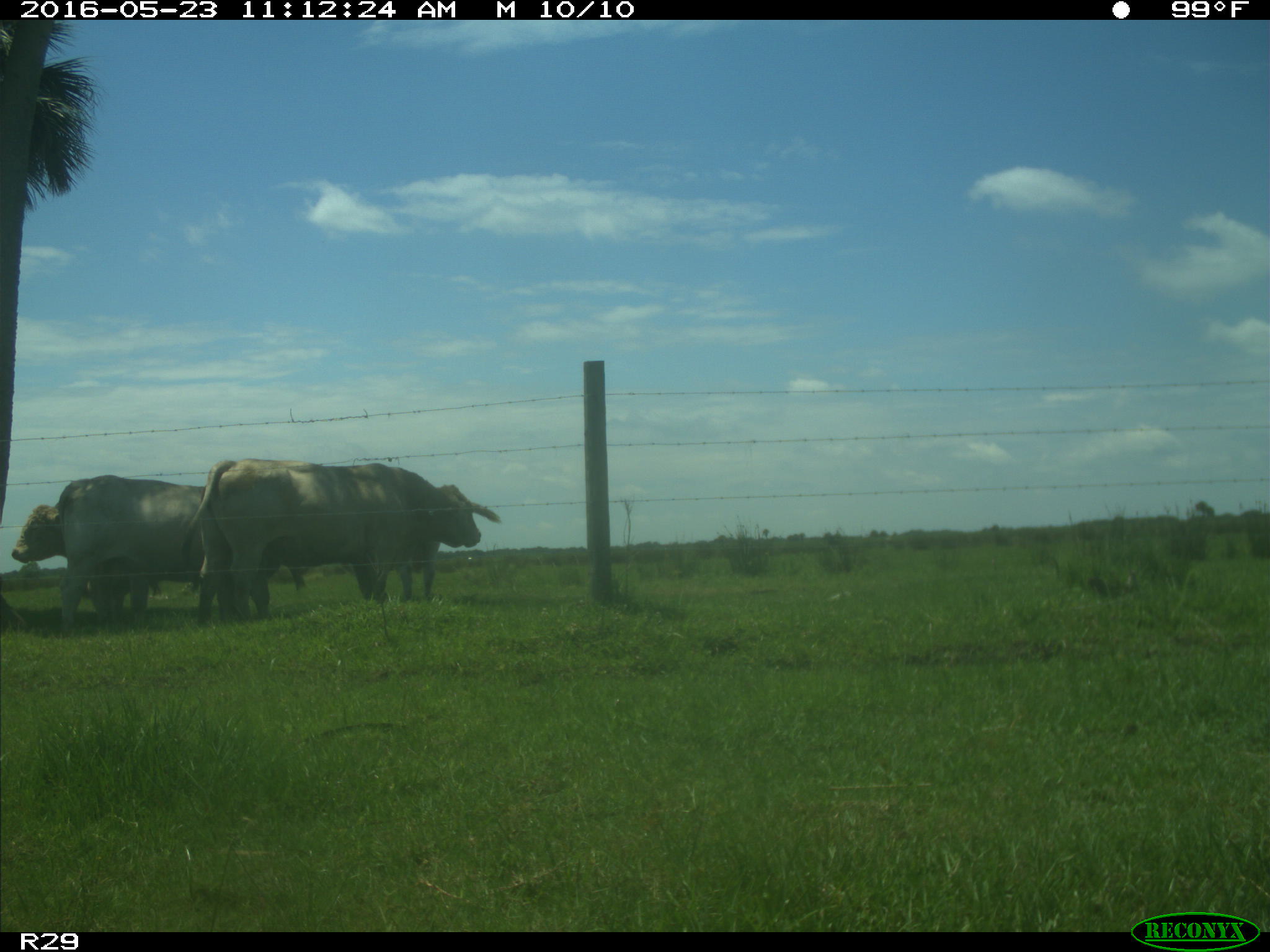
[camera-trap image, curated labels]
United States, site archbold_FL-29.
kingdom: Animalia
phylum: Chordata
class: Mammalia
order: Artiodactyla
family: Bovidae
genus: Bos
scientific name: Bos taurus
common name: domestic cow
Bos taurus (domestic cow).